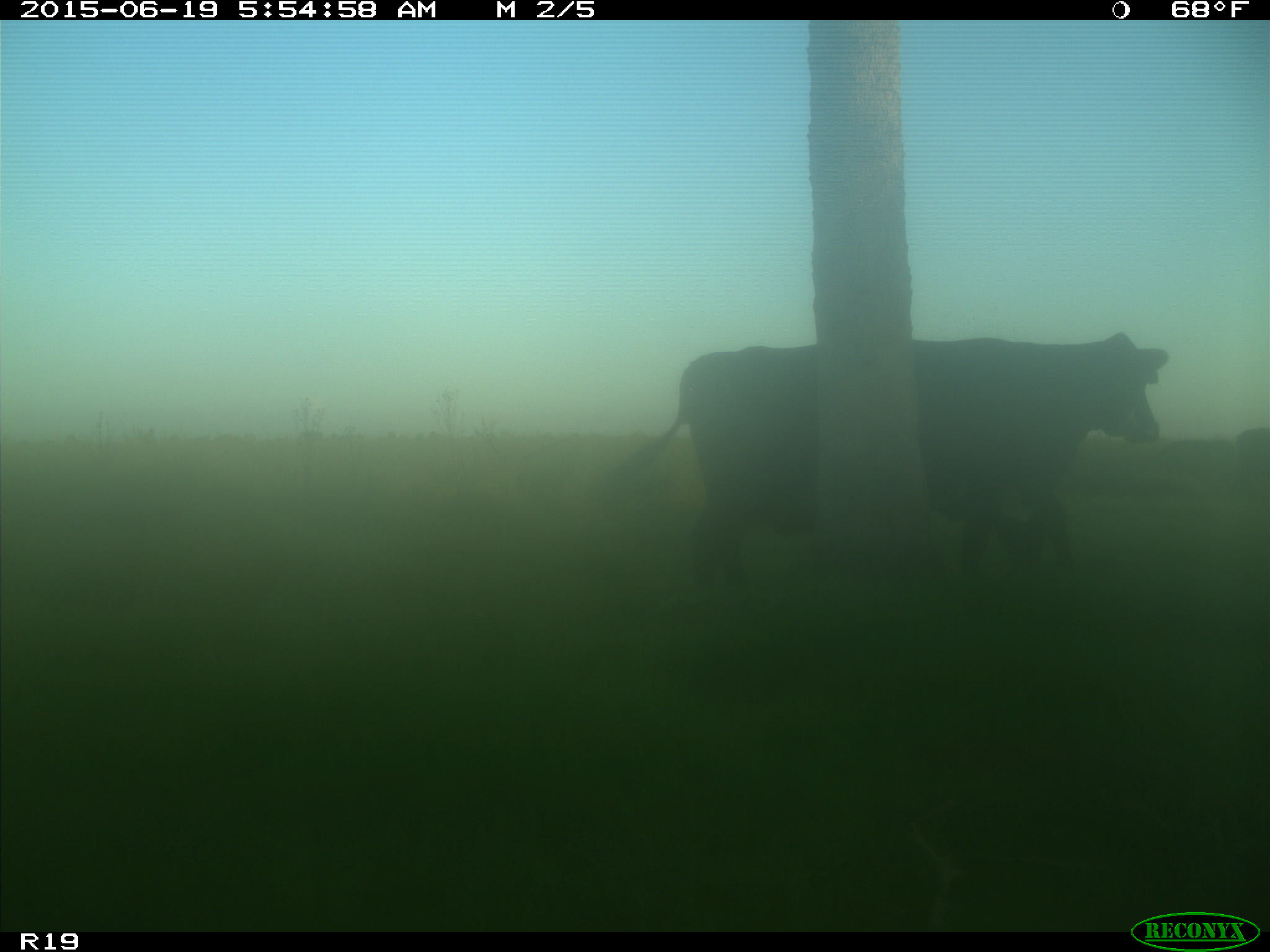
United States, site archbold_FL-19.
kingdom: Animalia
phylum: Chordata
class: Mammalia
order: Artiodactyla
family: Bovidae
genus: Bos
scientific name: Bos taurus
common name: domestic cow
Bos taurus (domestic cow).